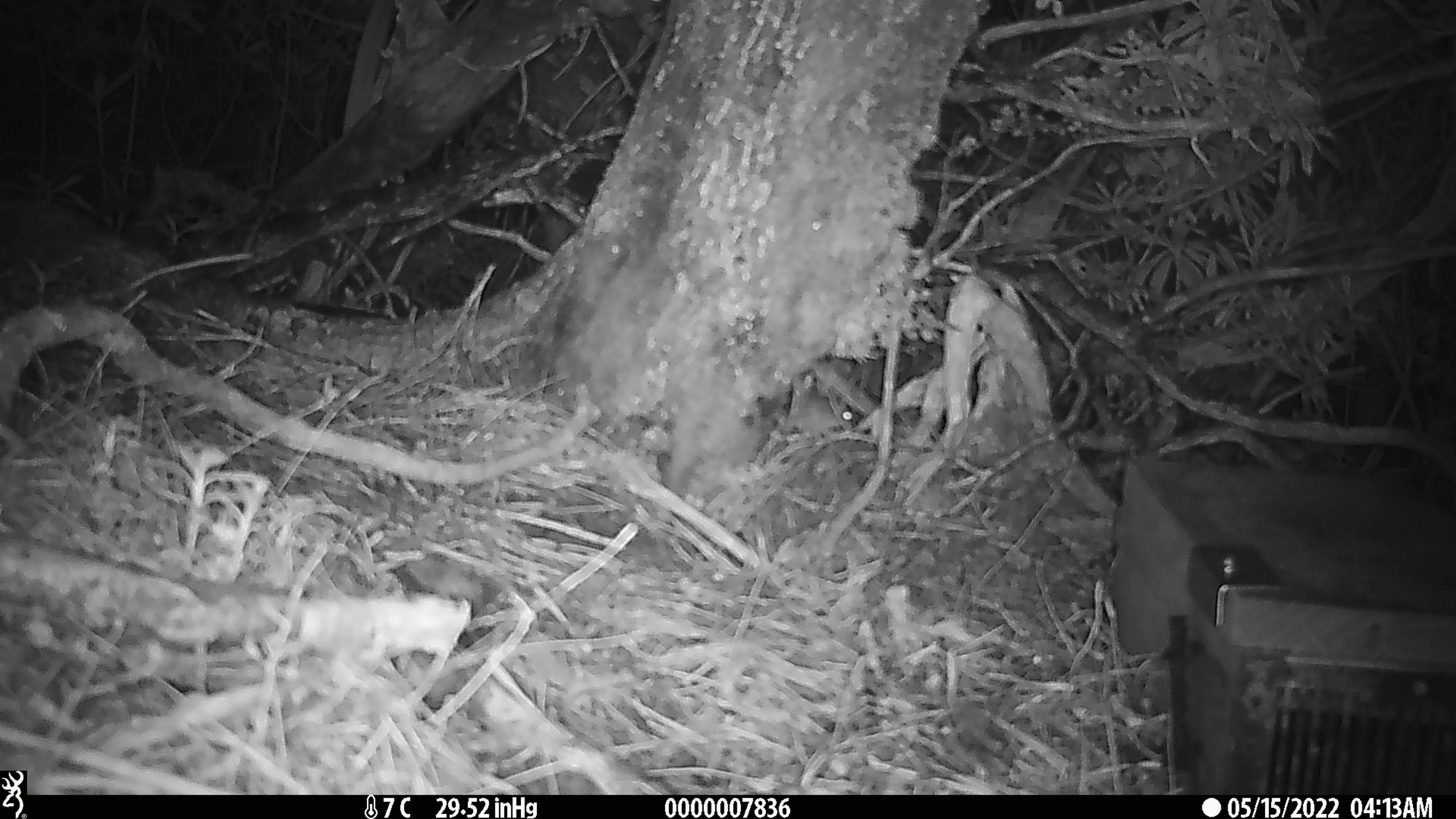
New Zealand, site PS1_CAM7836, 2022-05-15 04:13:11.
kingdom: Animalia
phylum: Chordata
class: Mammalia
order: Rodentia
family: Muridae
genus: Mus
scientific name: Mus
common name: mouse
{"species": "mouse (Mus)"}